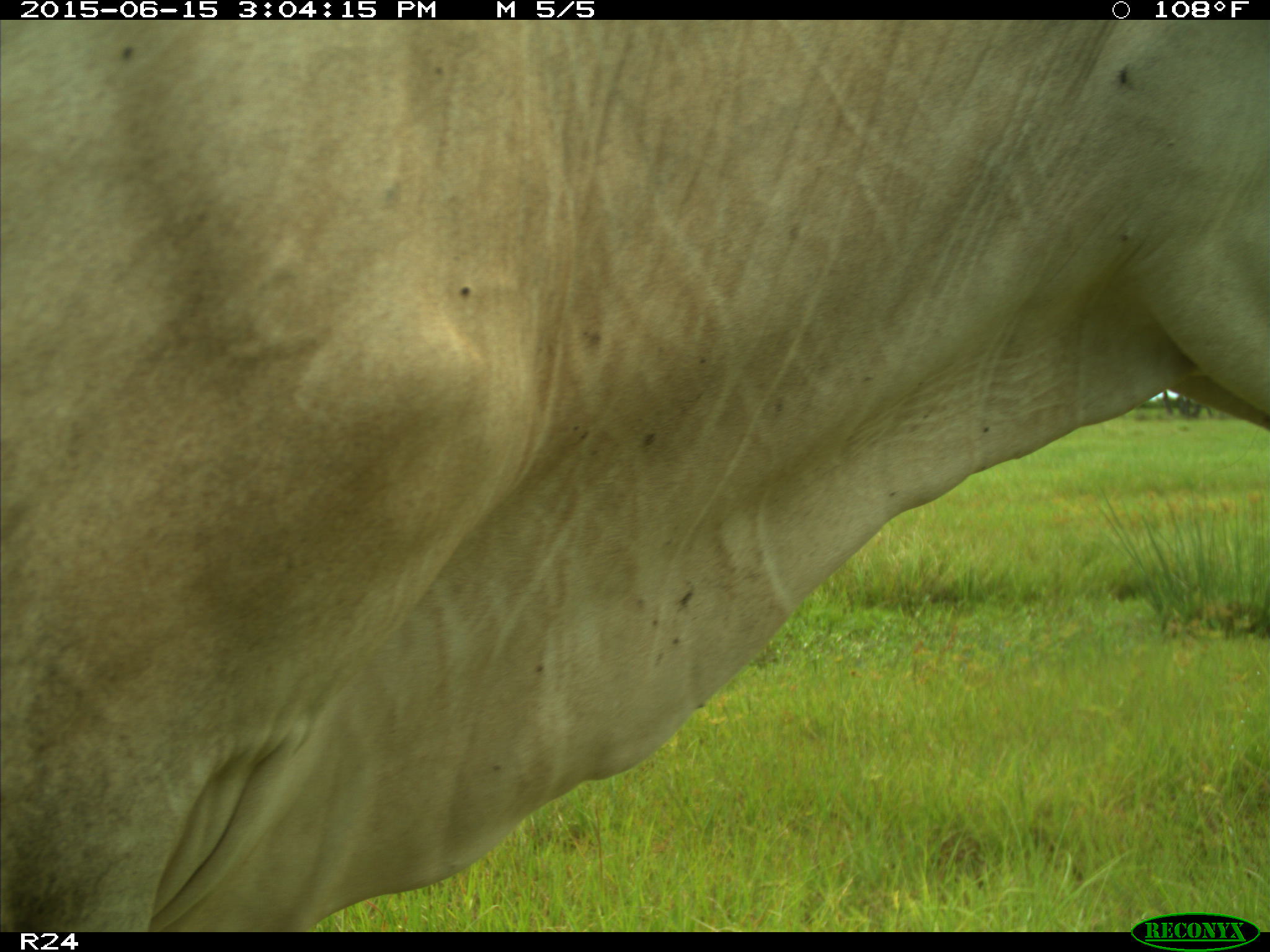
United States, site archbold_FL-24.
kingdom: Animalia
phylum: Chordata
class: Mammalia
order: Artiodactyla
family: Bovidae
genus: Bos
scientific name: Bos taurus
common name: domestic cow